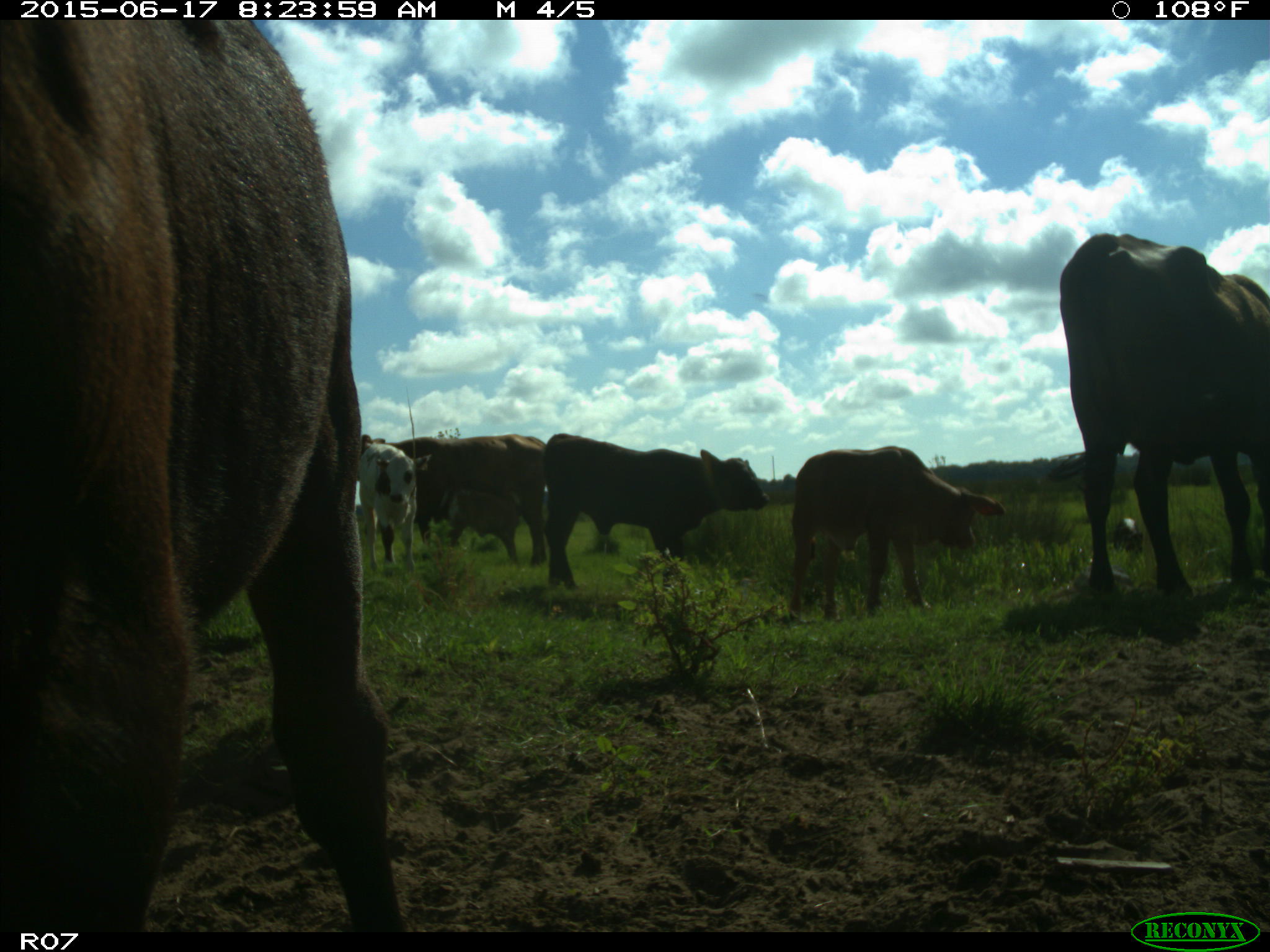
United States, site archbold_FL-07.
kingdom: Animalia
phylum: Chordata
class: Mammalia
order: Artiodactyla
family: Bovidae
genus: Bos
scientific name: Bos taurus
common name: domestic cow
Bos taurus (domestic cow).